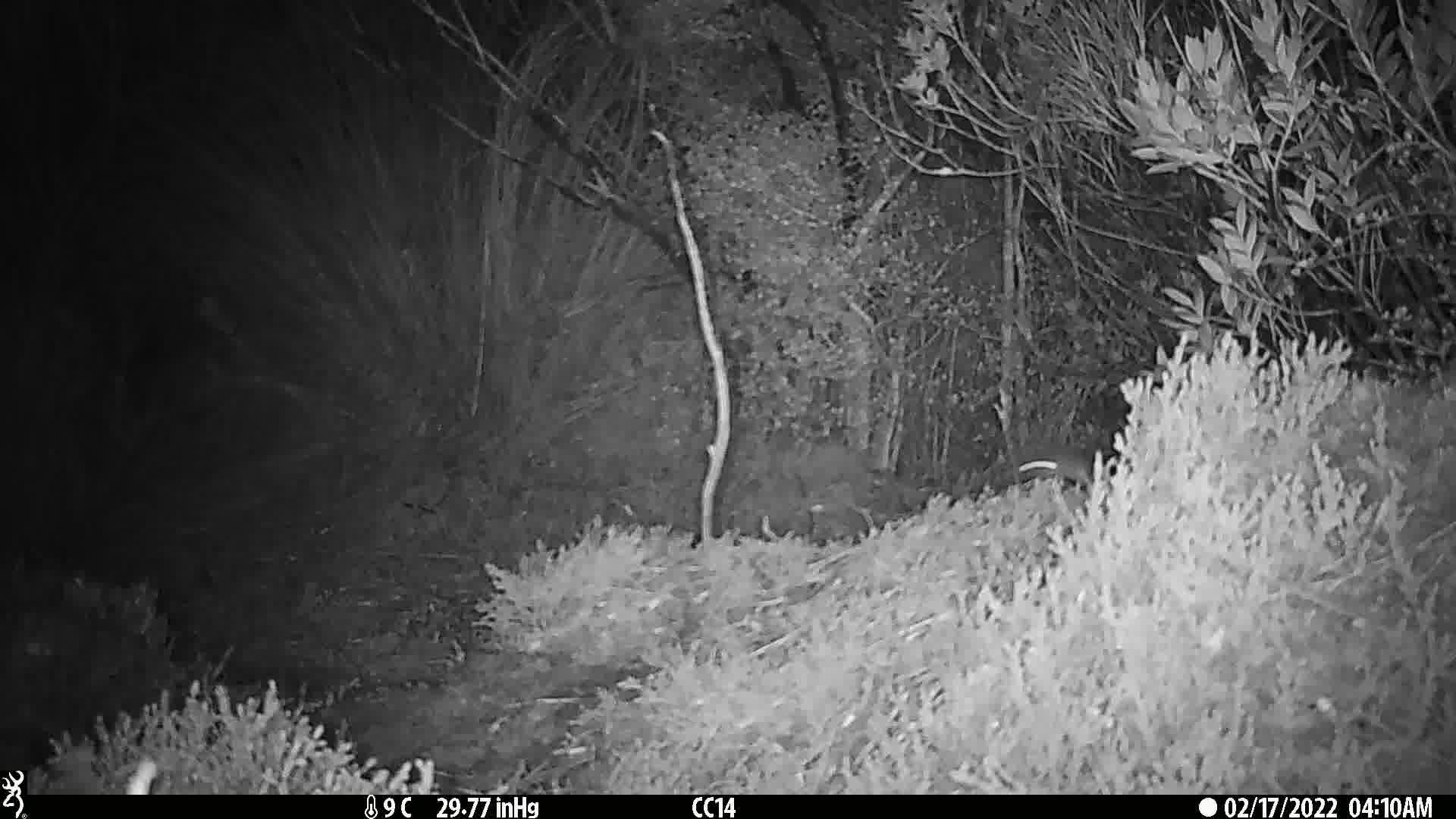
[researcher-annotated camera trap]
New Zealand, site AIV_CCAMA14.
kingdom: Animalia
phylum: Chordata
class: Mammalia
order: Rodentia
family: Muridae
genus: Mus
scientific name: Mus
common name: mouse